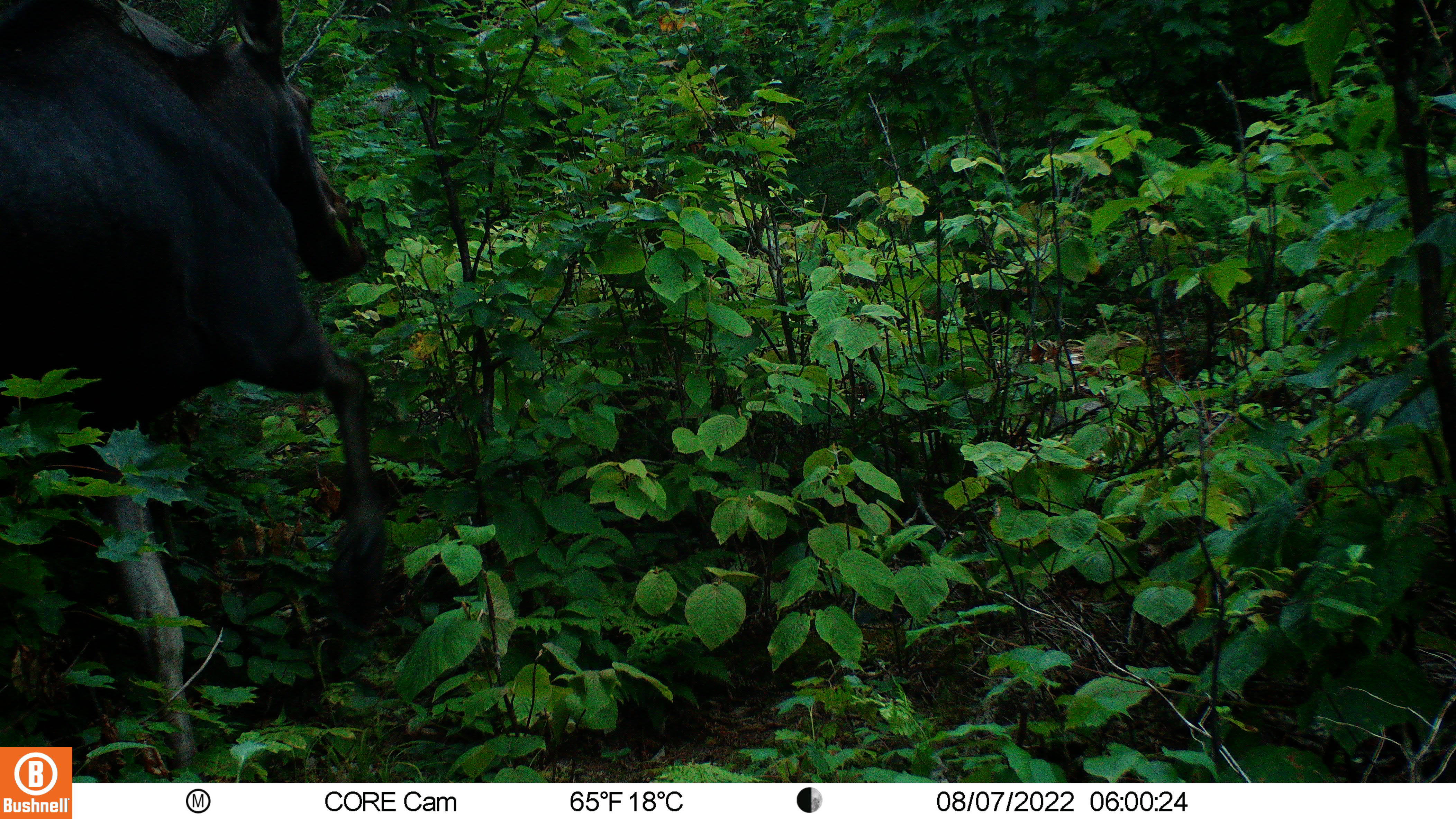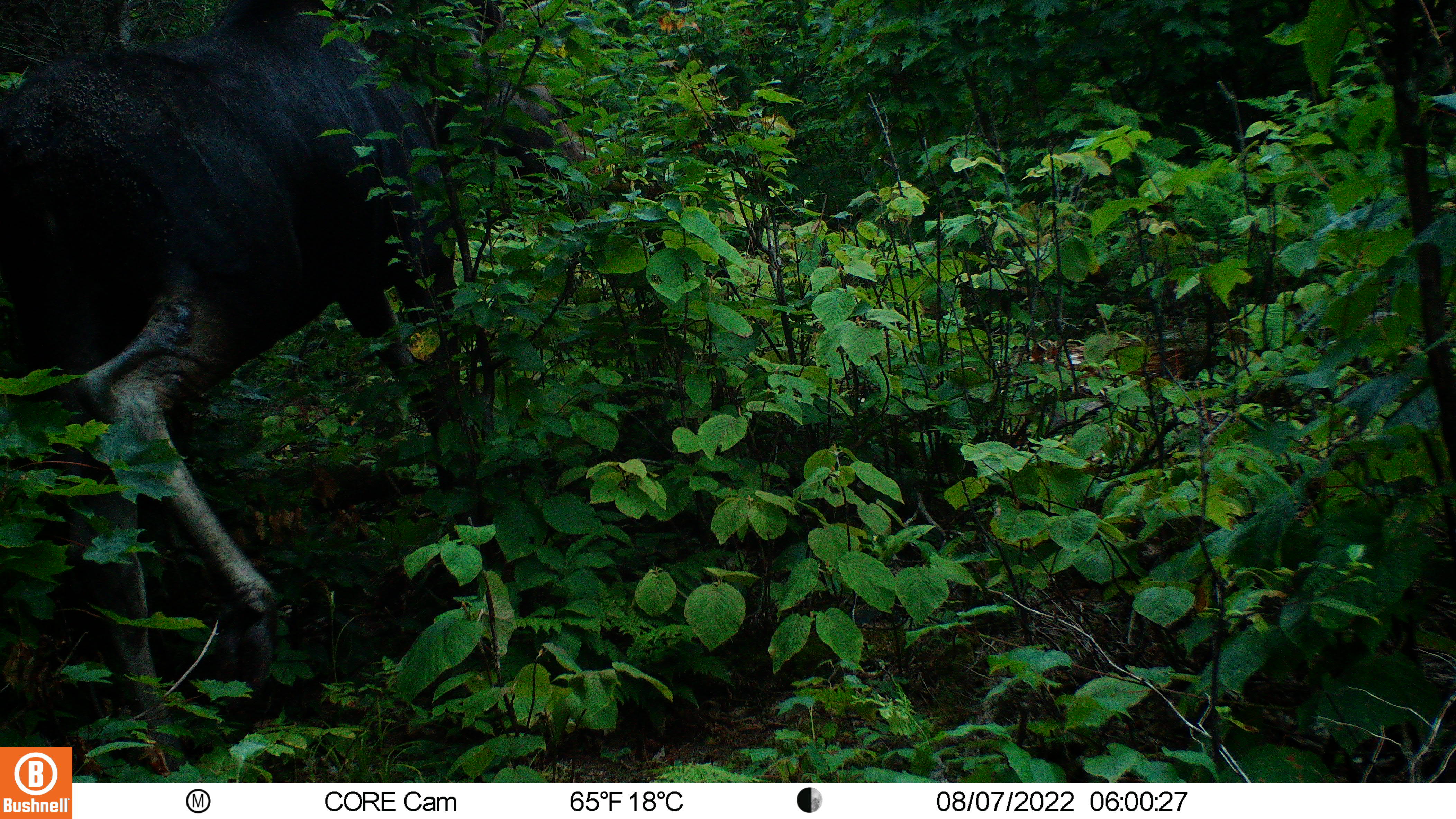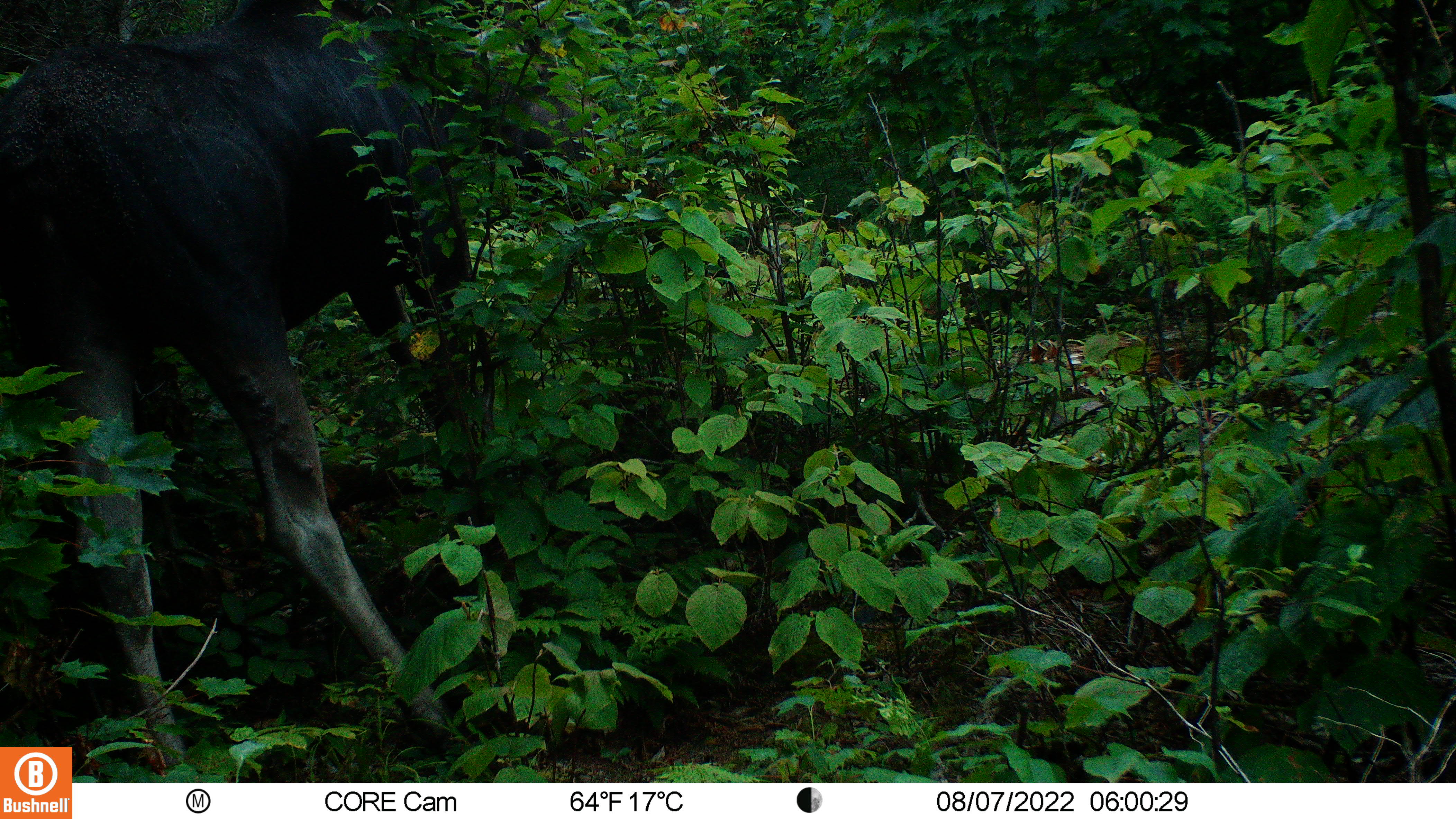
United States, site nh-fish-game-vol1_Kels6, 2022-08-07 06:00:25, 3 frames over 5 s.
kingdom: Animalia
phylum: Chordata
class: Mammalia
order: Artiodactyla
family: Cervidae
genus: Alces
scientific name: Alces alces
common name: moose